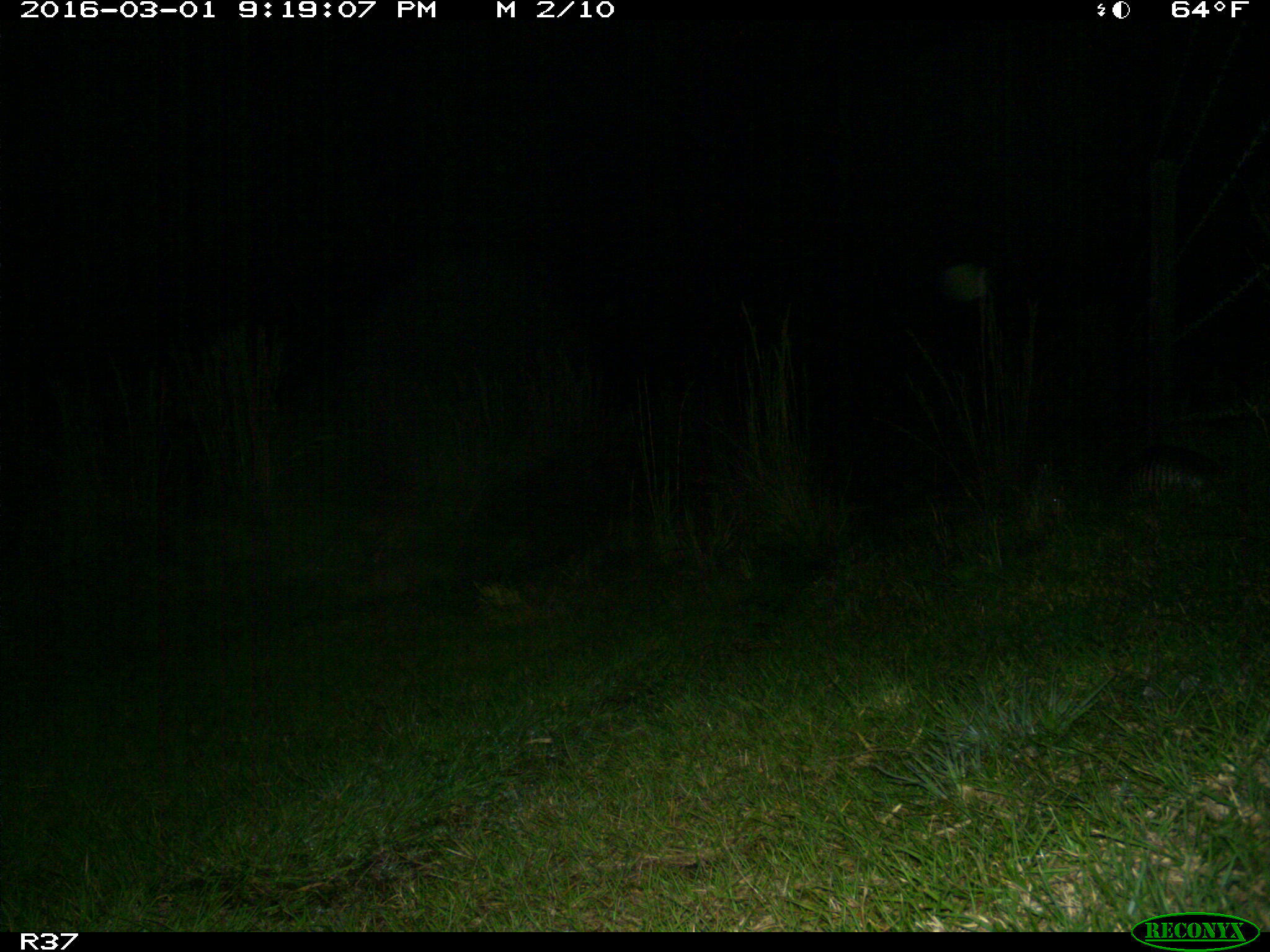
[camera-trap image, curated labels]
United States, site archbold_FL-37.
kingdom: Animalia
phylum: Chordata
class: Mammalia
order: Cingulata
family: Dasypodidae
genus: Dasypus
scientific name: Dasypus novemcinctus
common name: nine-banded armadillo